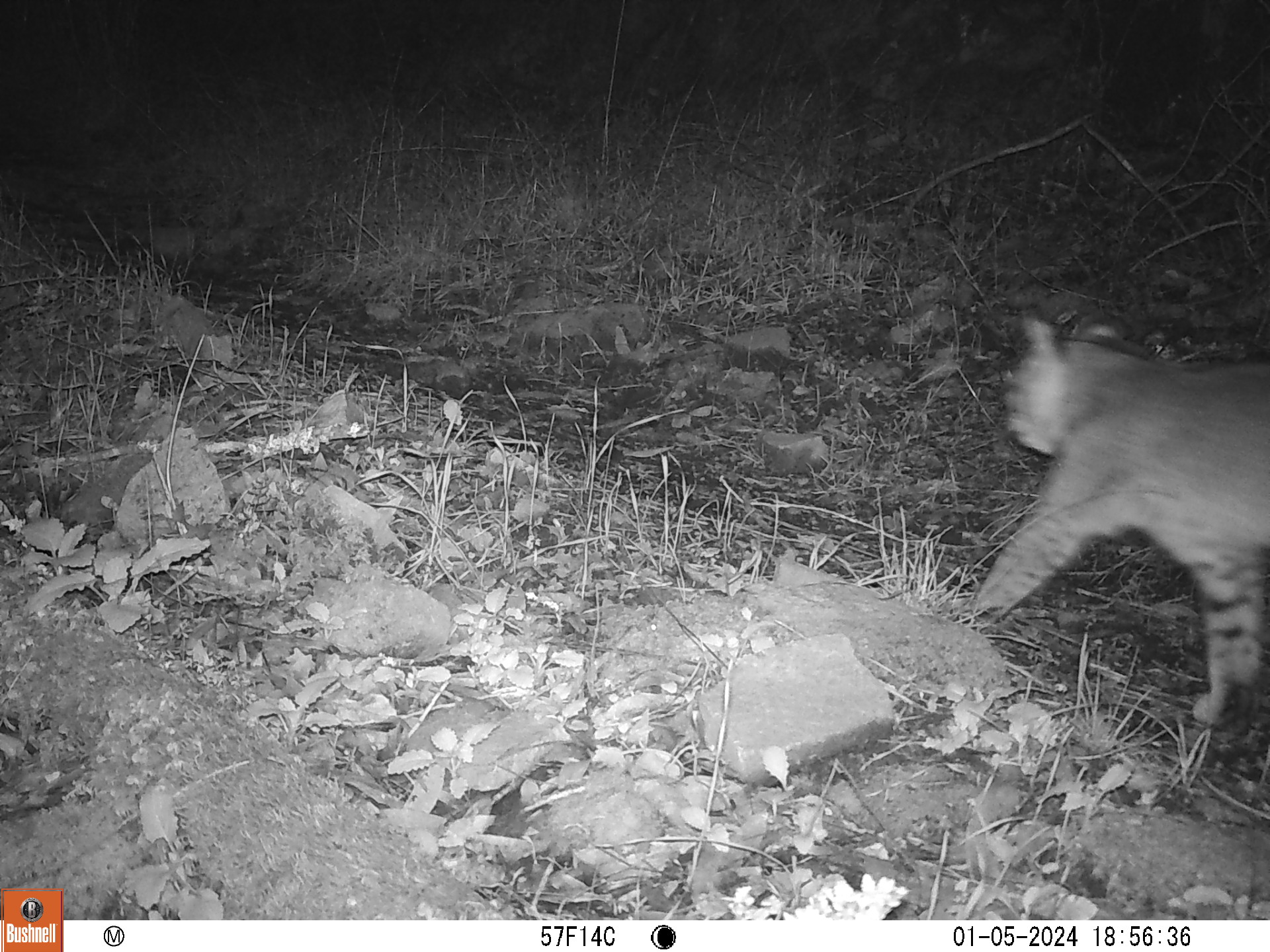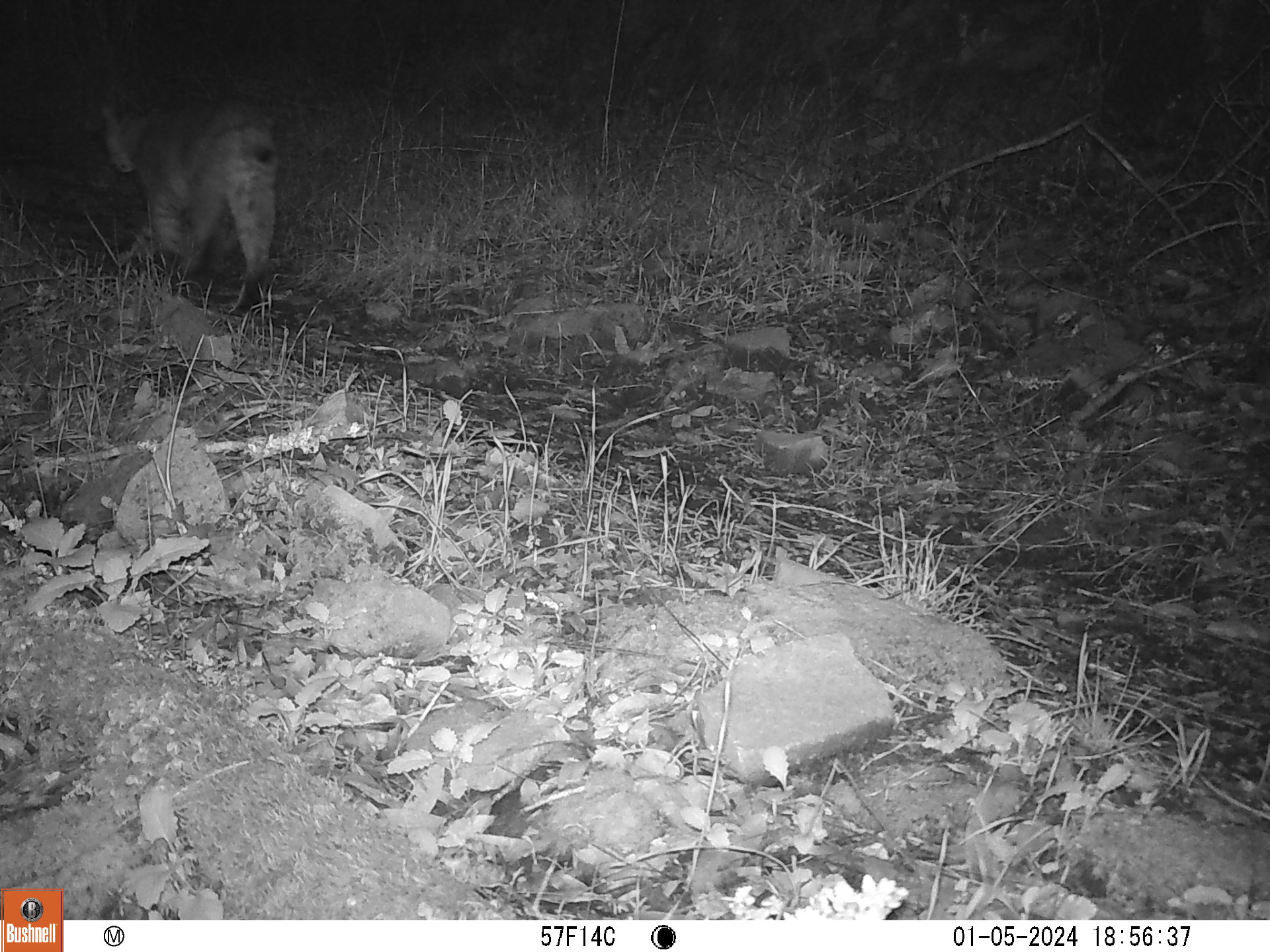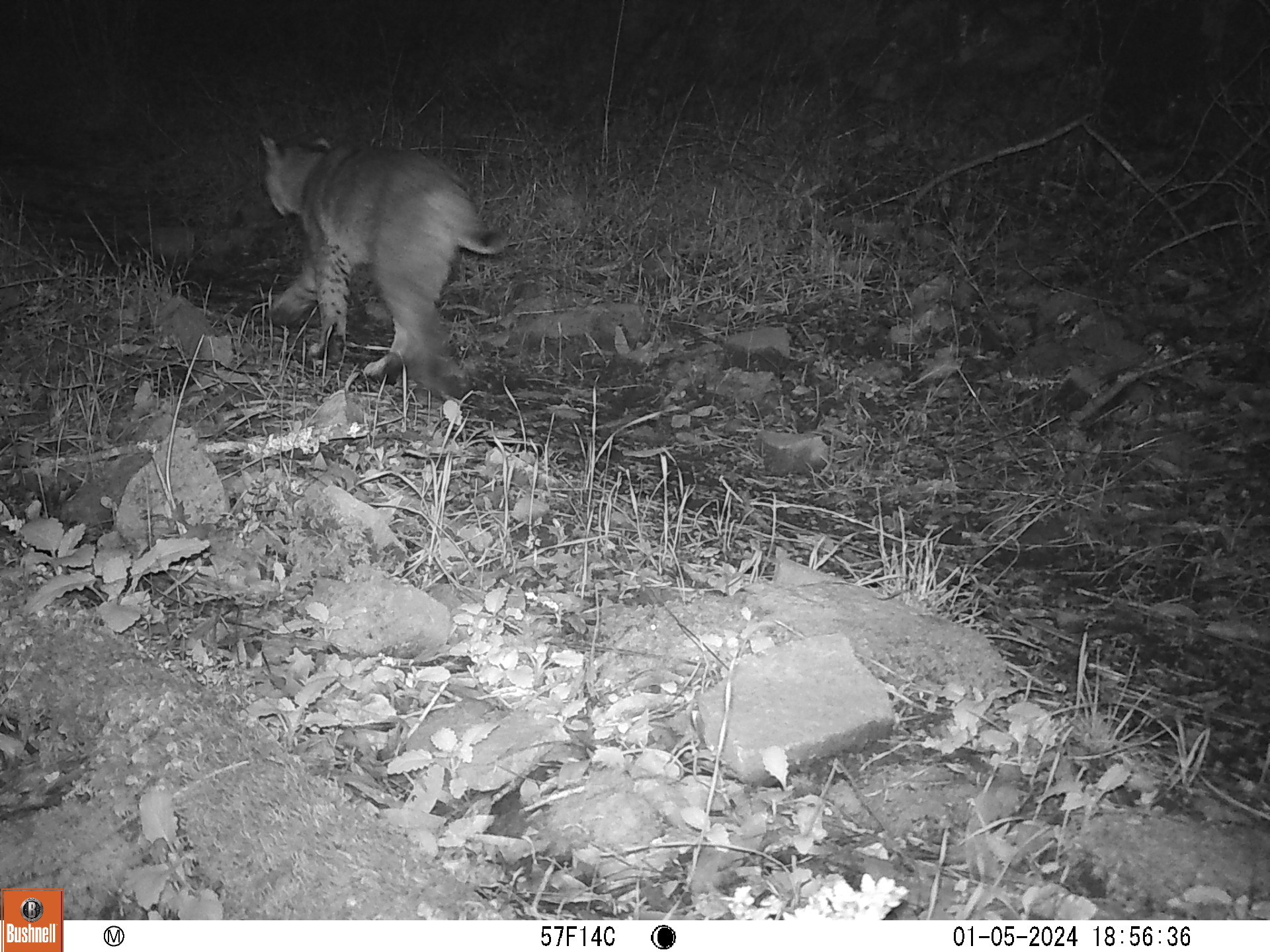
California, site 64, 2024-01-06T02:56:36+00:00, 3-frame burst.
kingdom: Animalia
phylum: Chordata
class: Mammalia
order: Carnivora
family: Felidae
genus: Lynx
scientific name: Lynx rufus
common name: bobcat